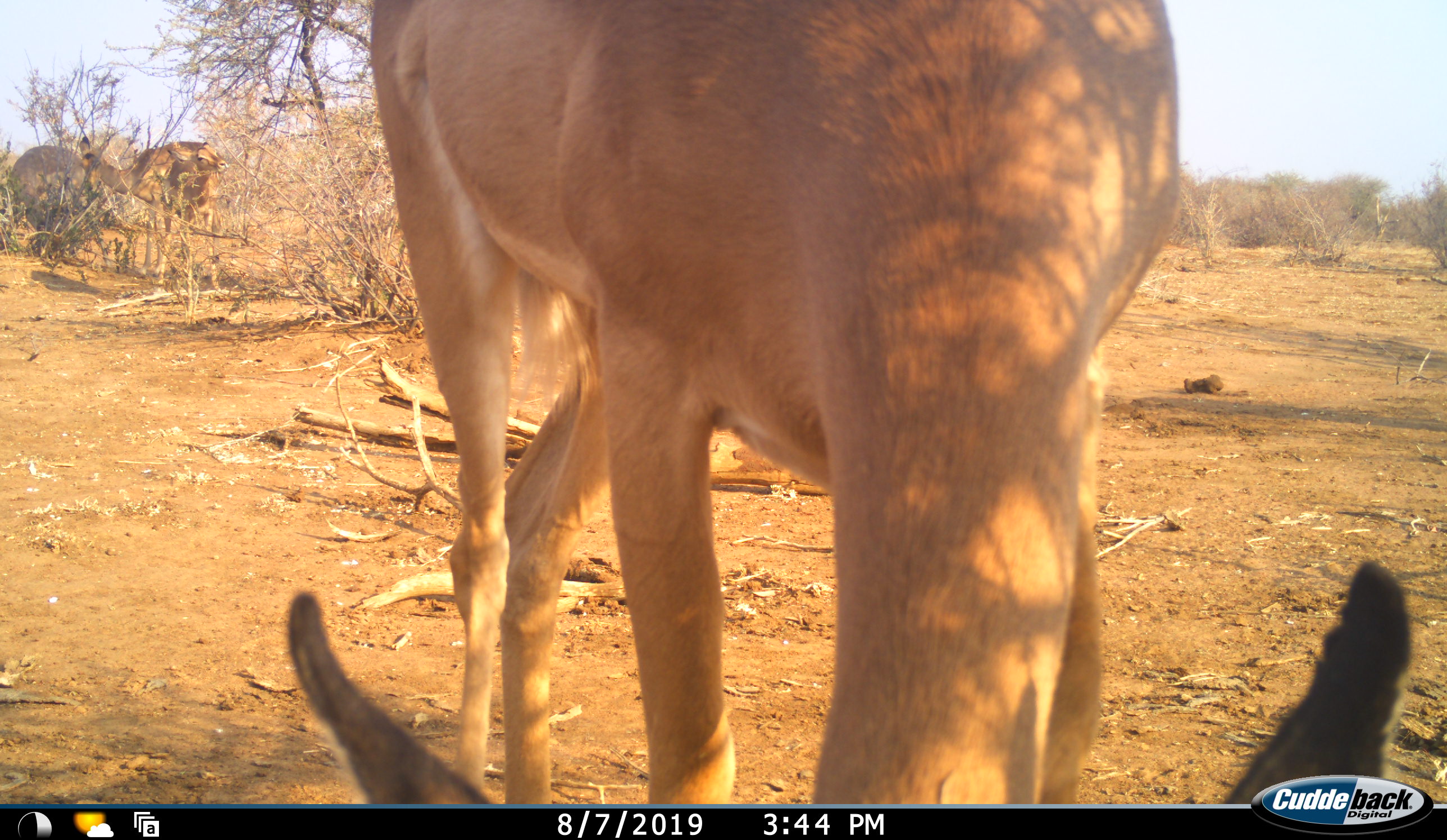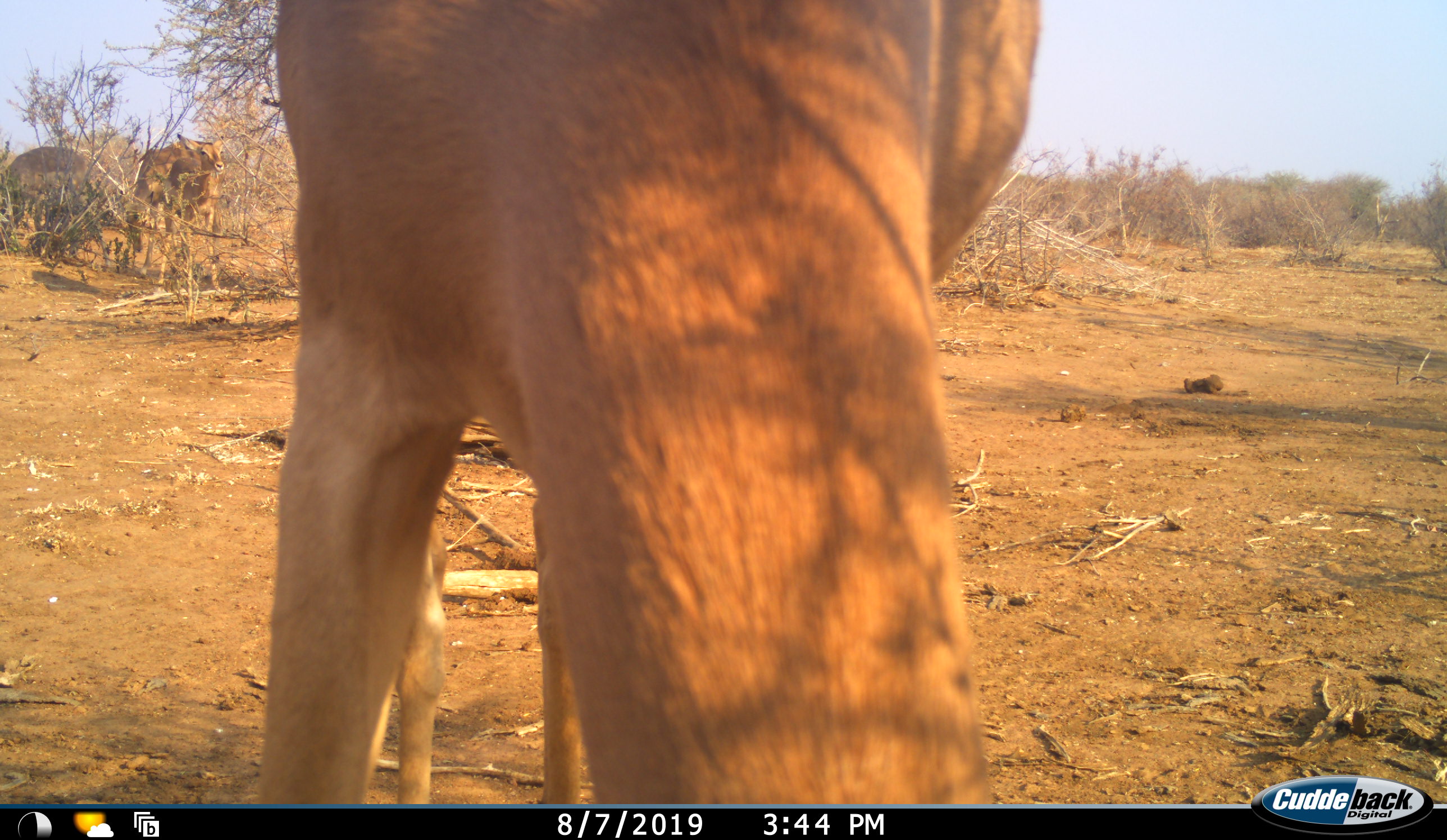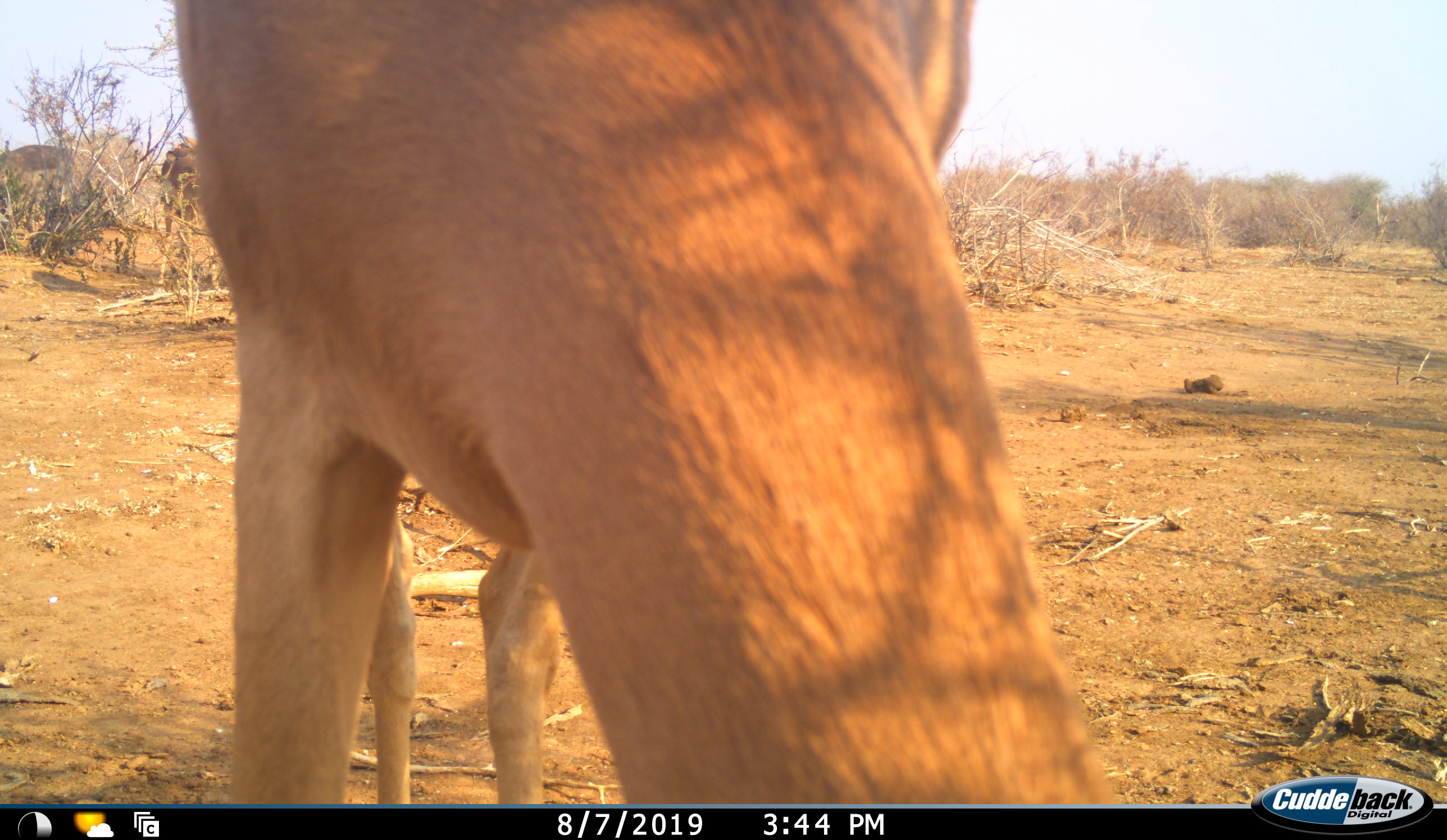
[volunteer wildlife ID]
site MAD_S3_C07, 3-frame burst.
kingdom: Animalia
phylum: Chordata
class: Mammalia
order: Artiodactyla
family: Bovidae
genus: Aepyceros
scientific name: Aepyceros melampus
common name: impala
Impala (Aepyceros melampus), count 2. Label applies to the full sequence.